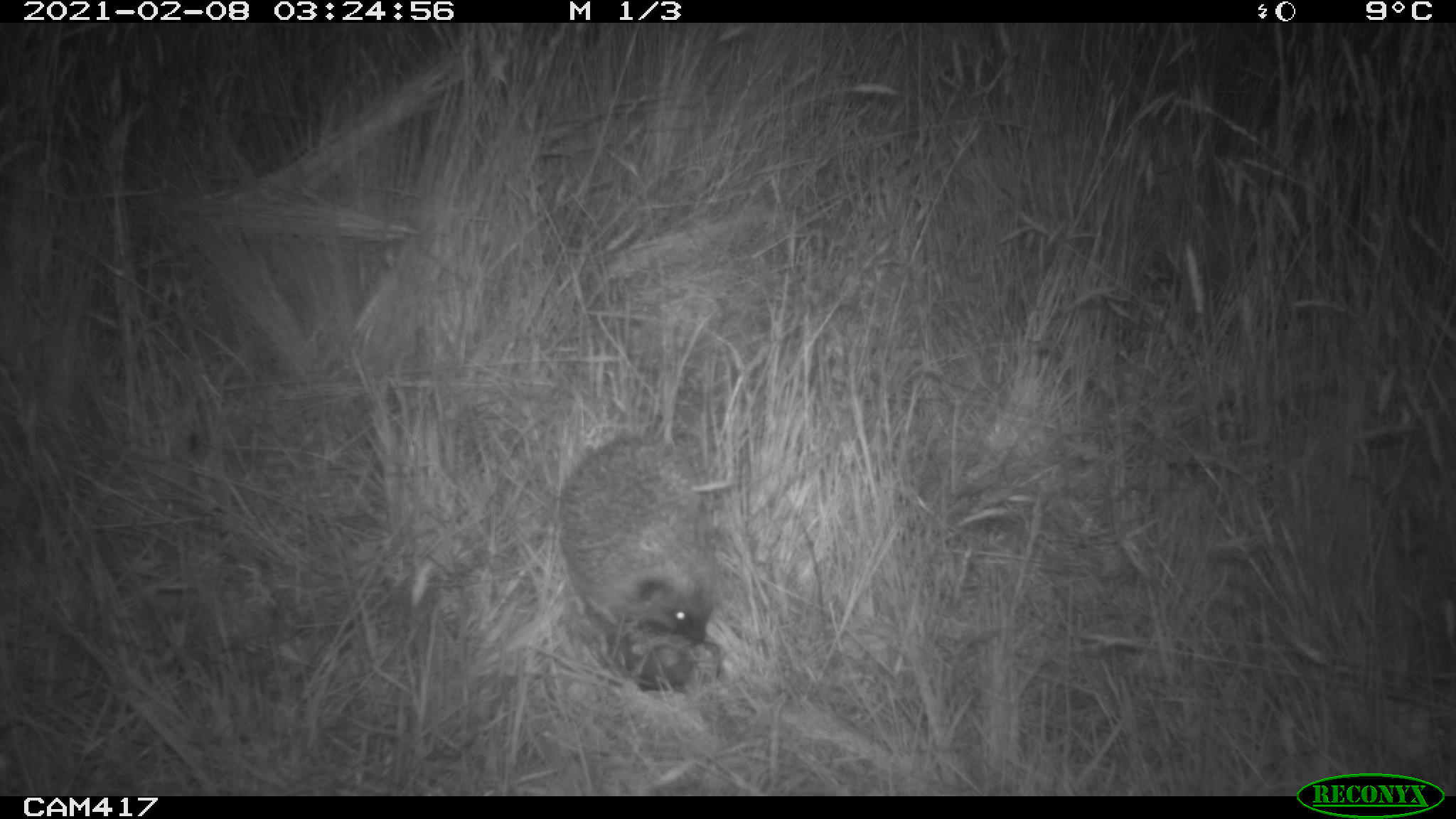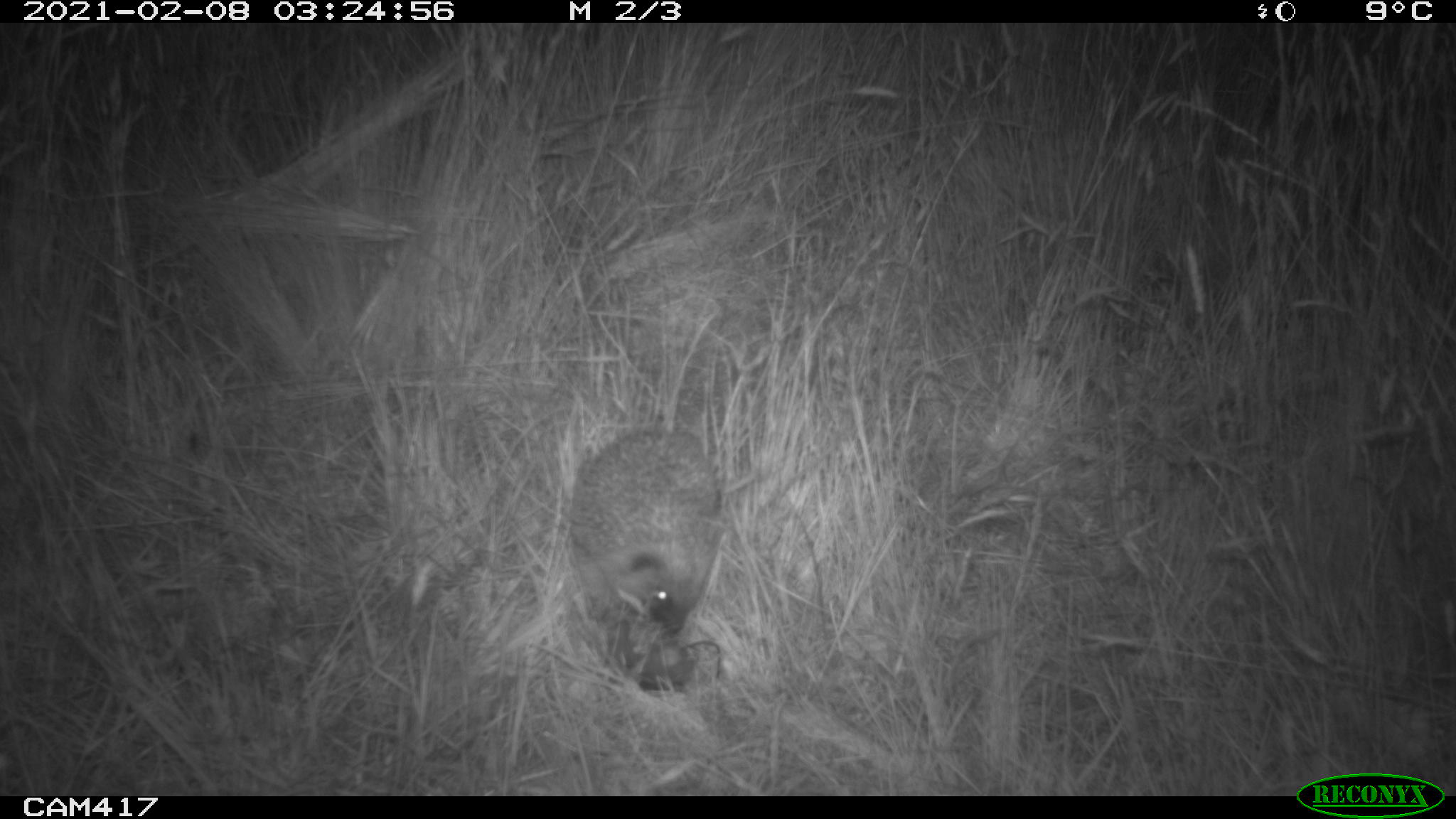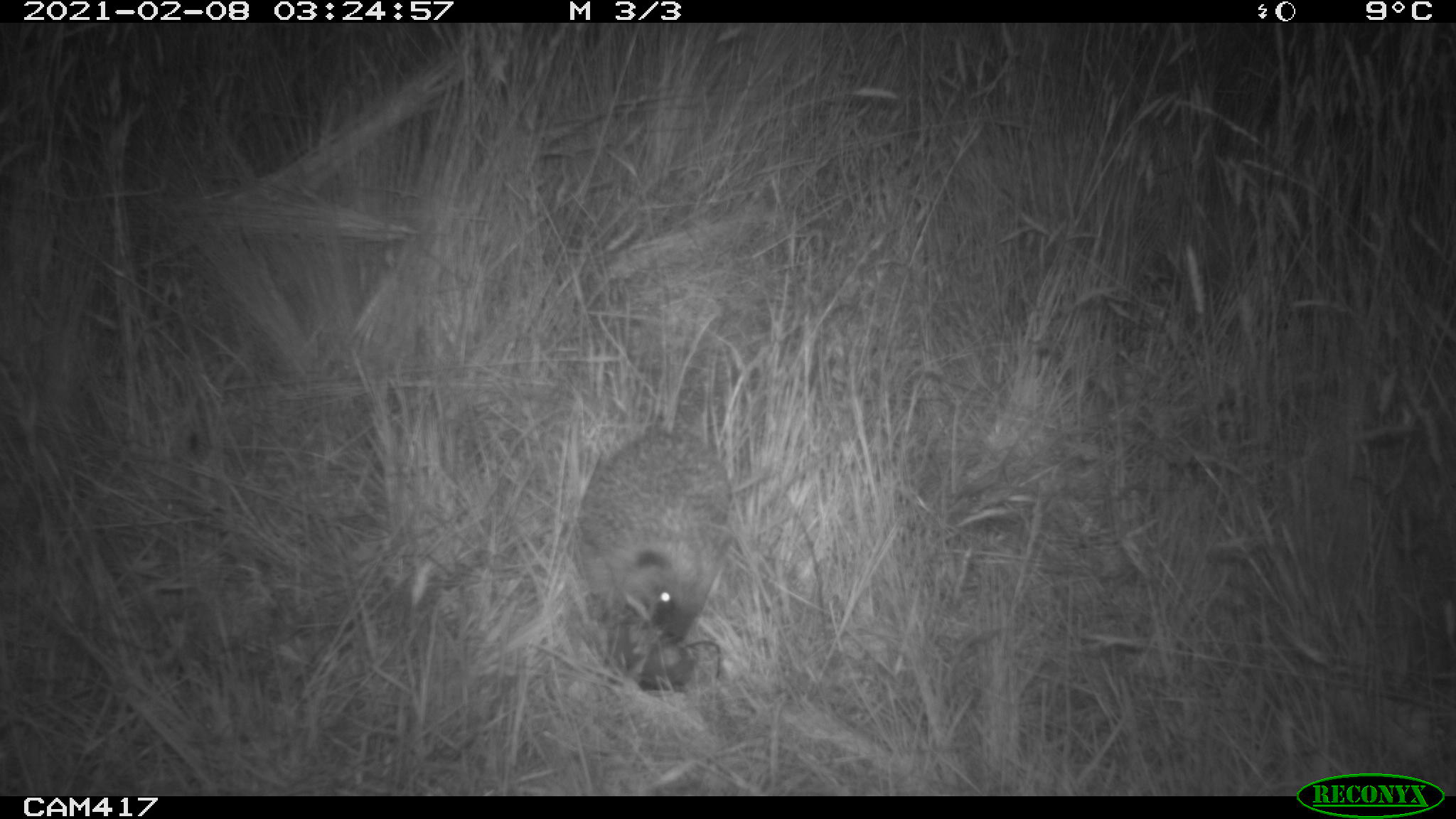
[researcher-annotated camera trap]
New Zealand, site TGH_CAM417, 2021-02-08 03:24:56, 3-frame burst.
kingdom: Animalia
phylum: Chordata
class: Mammalia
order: Eulipotyphla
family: Erinaceidae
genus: Erinaceus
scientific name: Erinaceus europaeus europaeus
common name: european hedgehog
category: hedgehog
Hedgehog (european hedgehog) (Erinaceus europaeus europaeus).